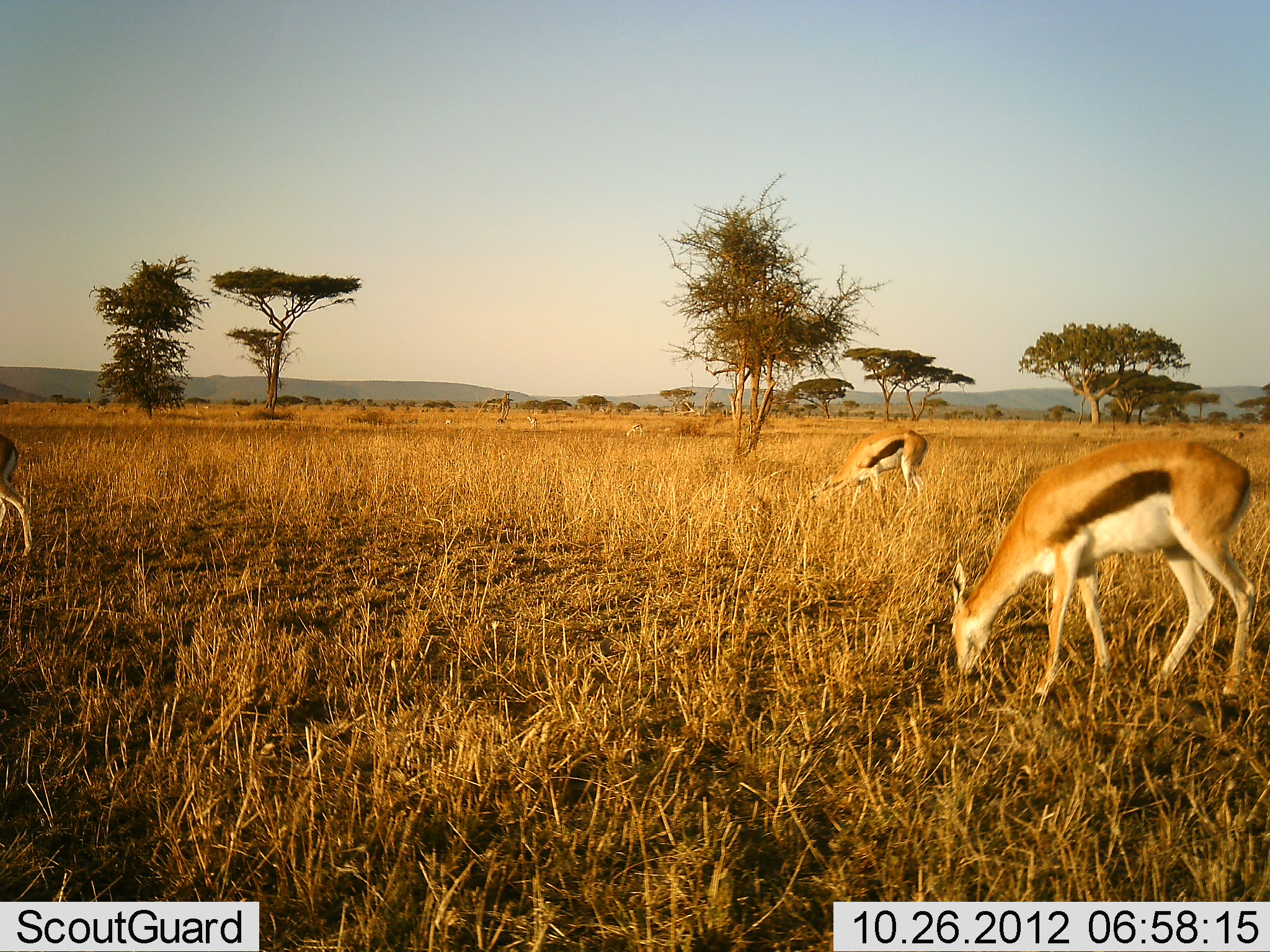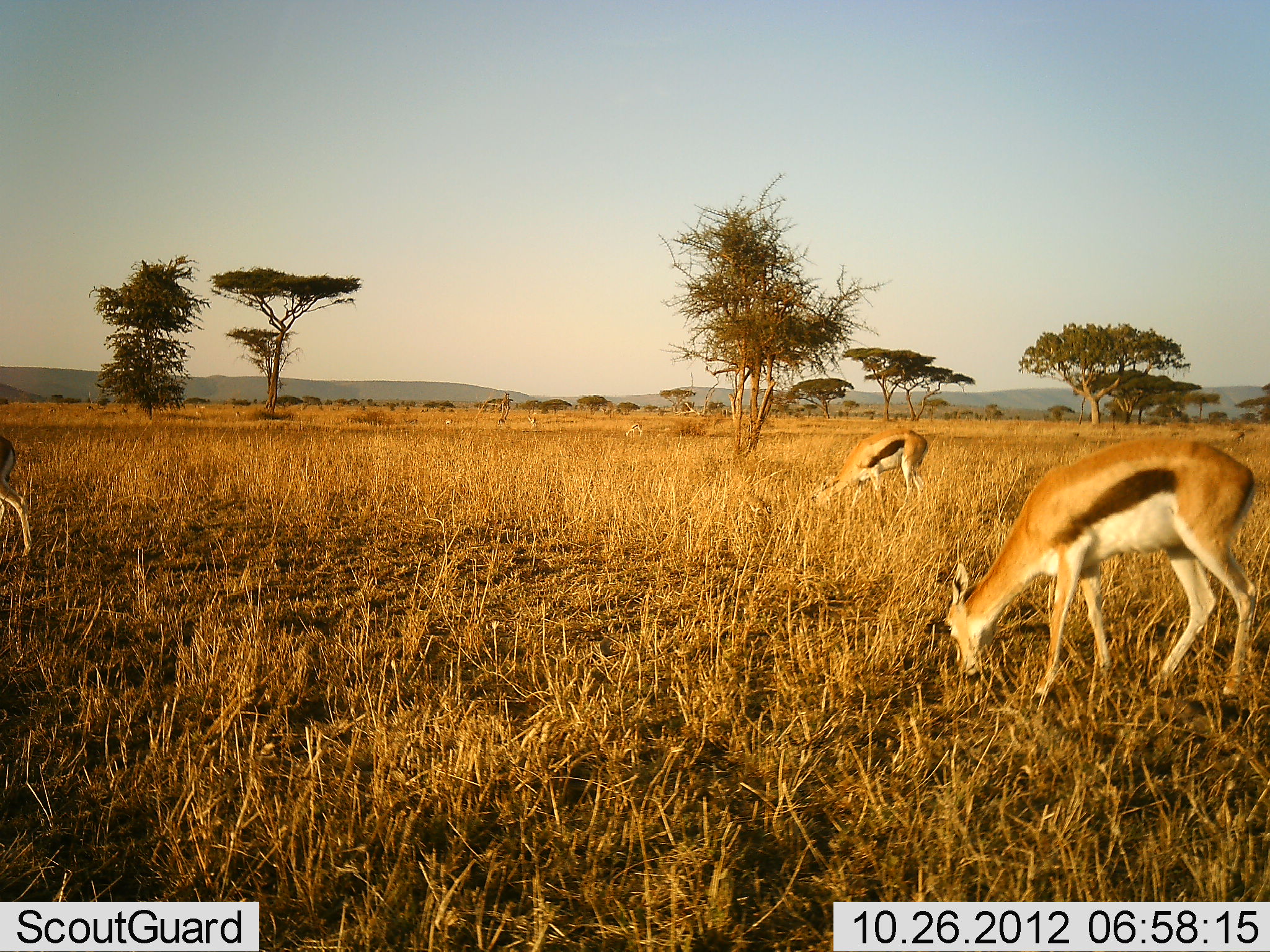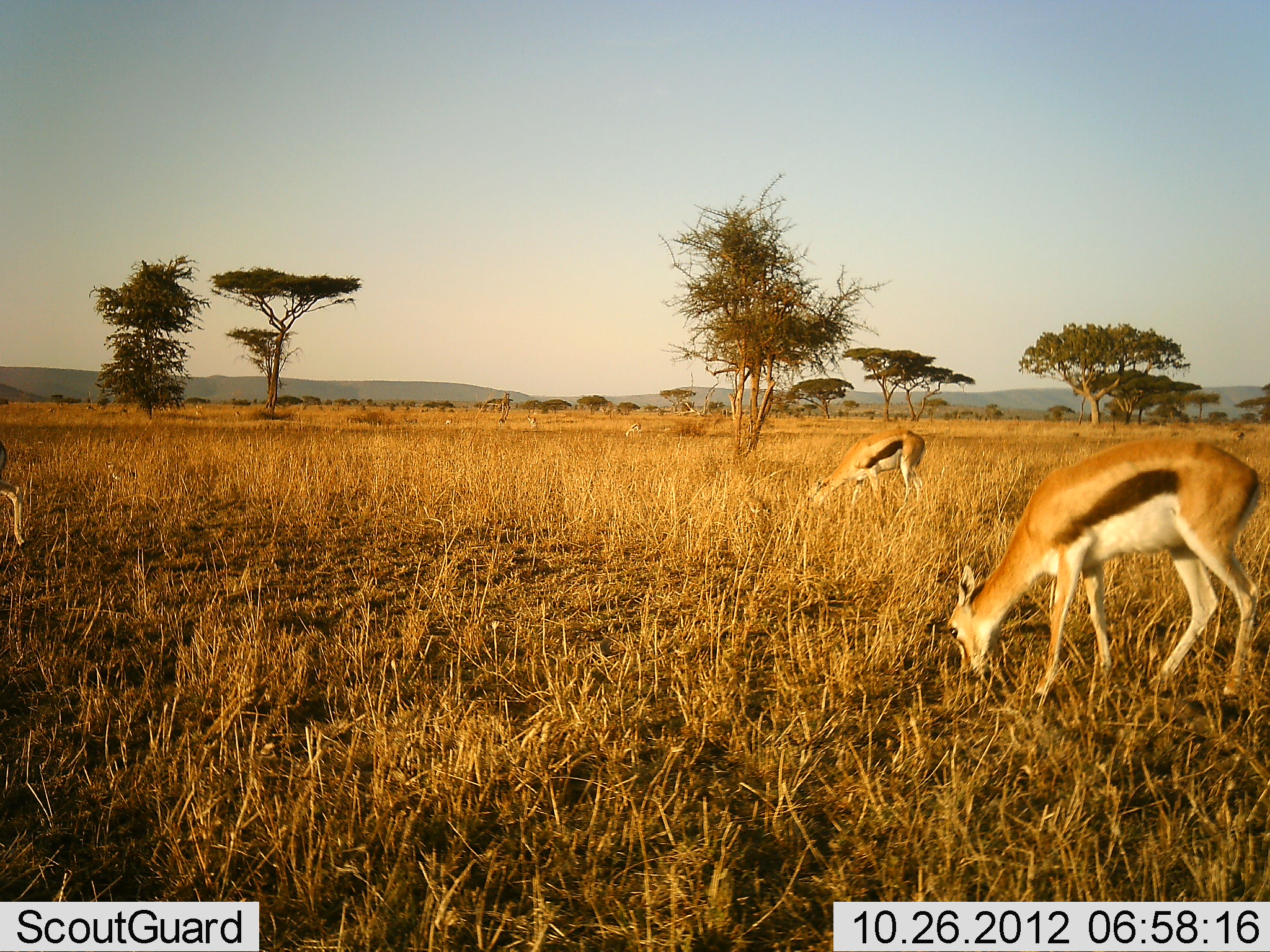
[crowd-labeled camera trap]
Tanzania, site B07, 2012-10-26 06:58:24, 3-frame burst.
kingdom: Animalia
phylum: Chordata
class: Mammalia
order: Artiodactyla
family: Bovidae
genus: Eudorcas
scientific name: Eudorcas thomsonii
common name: thomson's gazelle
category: gazellethomsons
Gazellethomsons (thomson's gazelle) (Eudorcas thomsonii), count 3. Behavior (volunteer vote fractions): standing 31%, resting 0%, moving 8%, interacting 0%. Young present (vote fraction): 0%. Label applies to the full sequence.